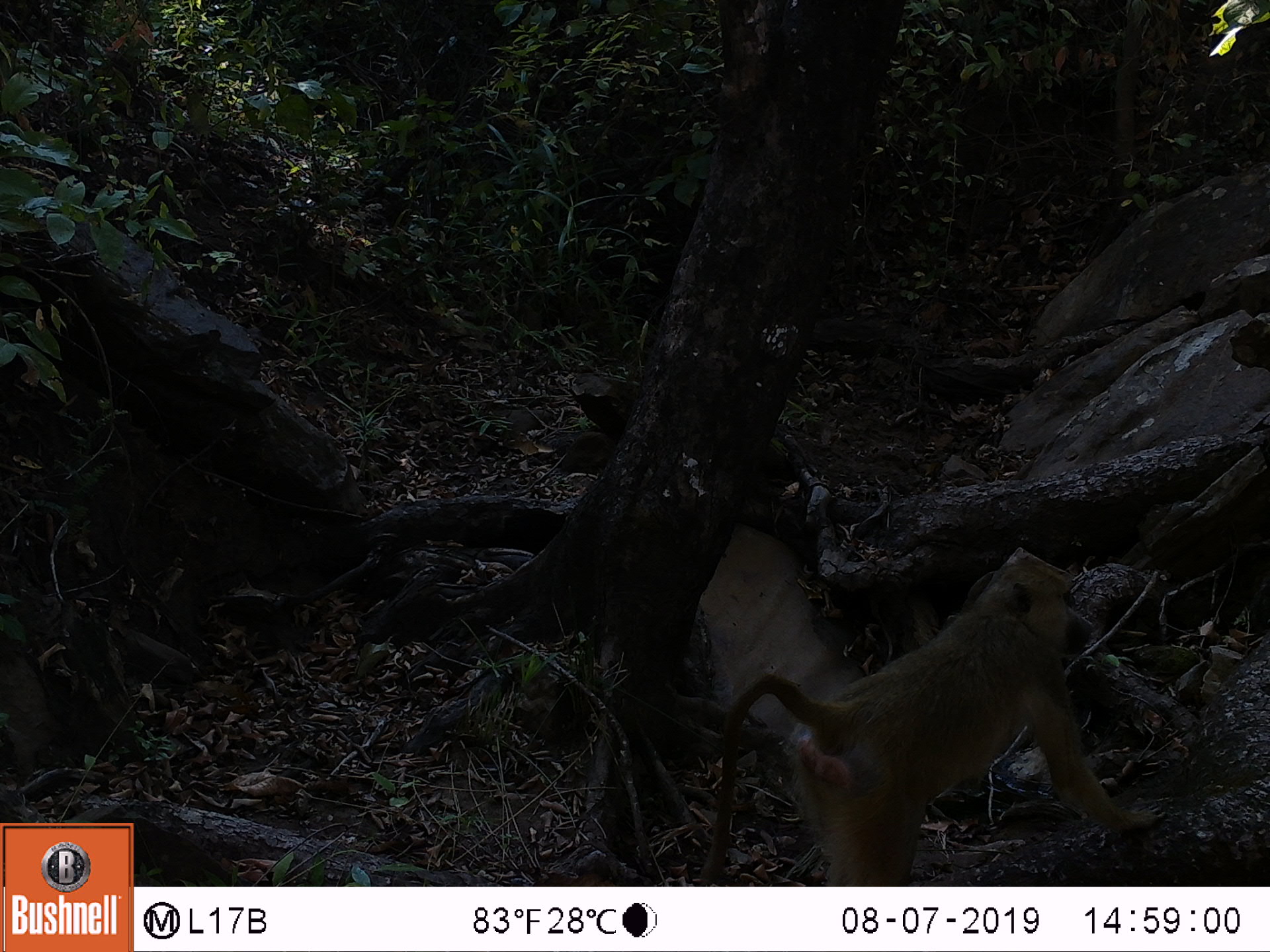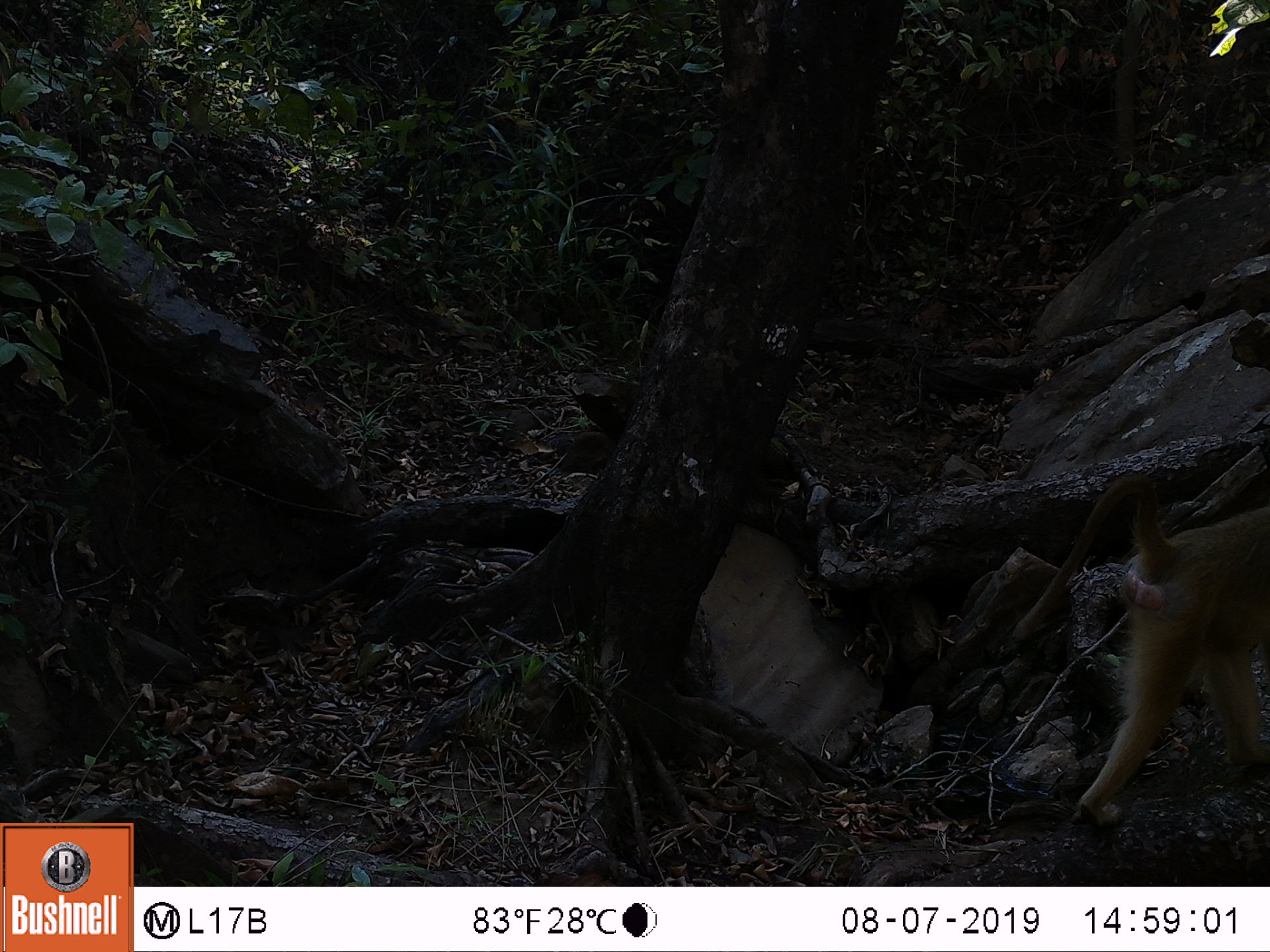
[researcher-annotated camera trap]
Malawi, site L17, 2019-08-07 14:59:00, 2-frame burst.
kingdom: Animalia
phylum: Chordata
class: Mammalia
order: Primates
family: Cercopithecidae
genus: Papio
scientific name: Papio cynocephalus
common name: yellow baboon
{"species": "yellow baboon (Papio cynocephalus)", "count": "1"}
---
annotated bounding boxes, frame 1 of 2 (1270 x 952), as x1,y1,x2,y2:
yellow baboon: 696,543,1133,877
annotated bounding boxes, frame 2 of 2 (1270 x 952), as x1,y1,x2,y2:
yellow baboon: 1017,468,1268,829